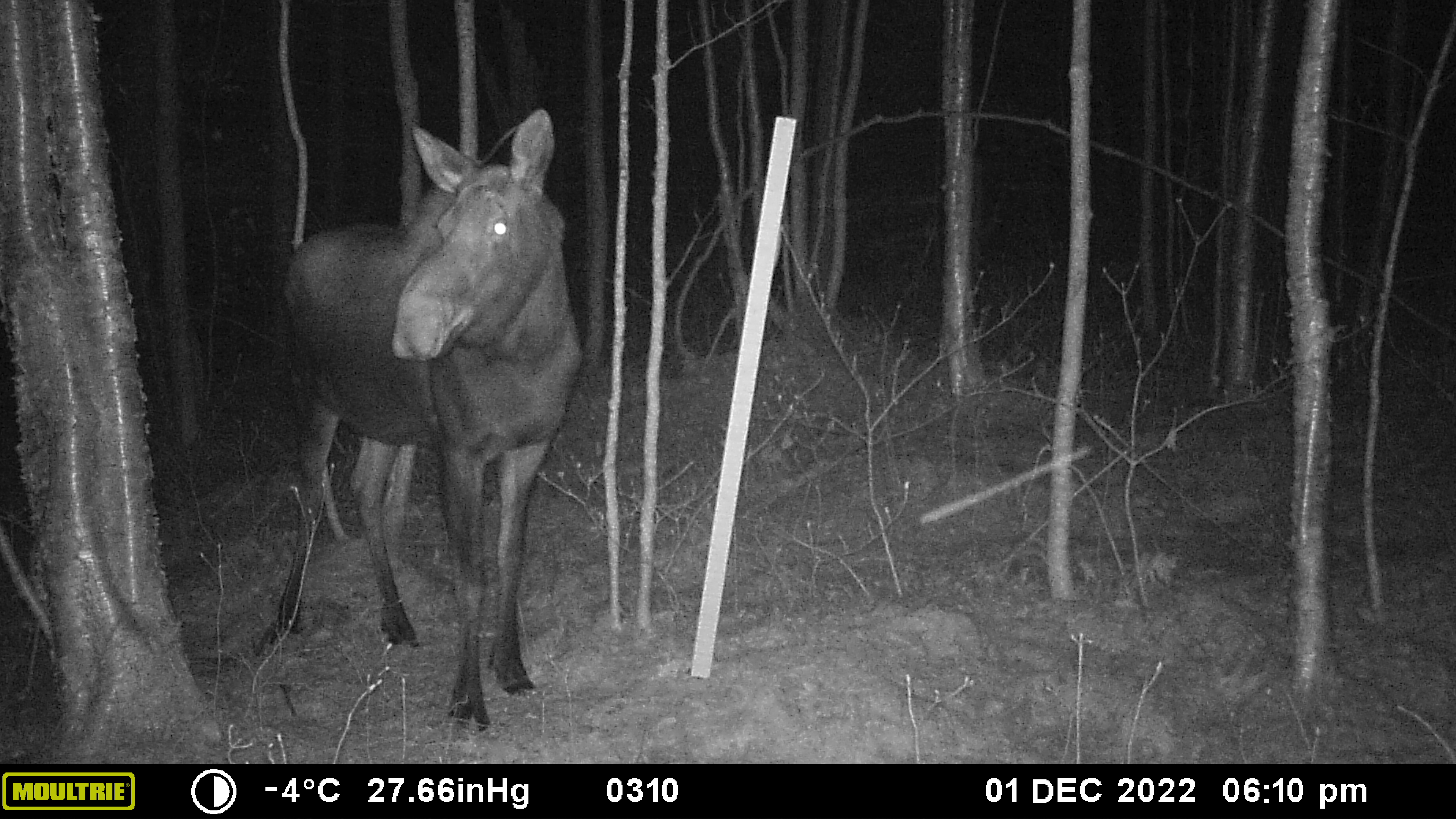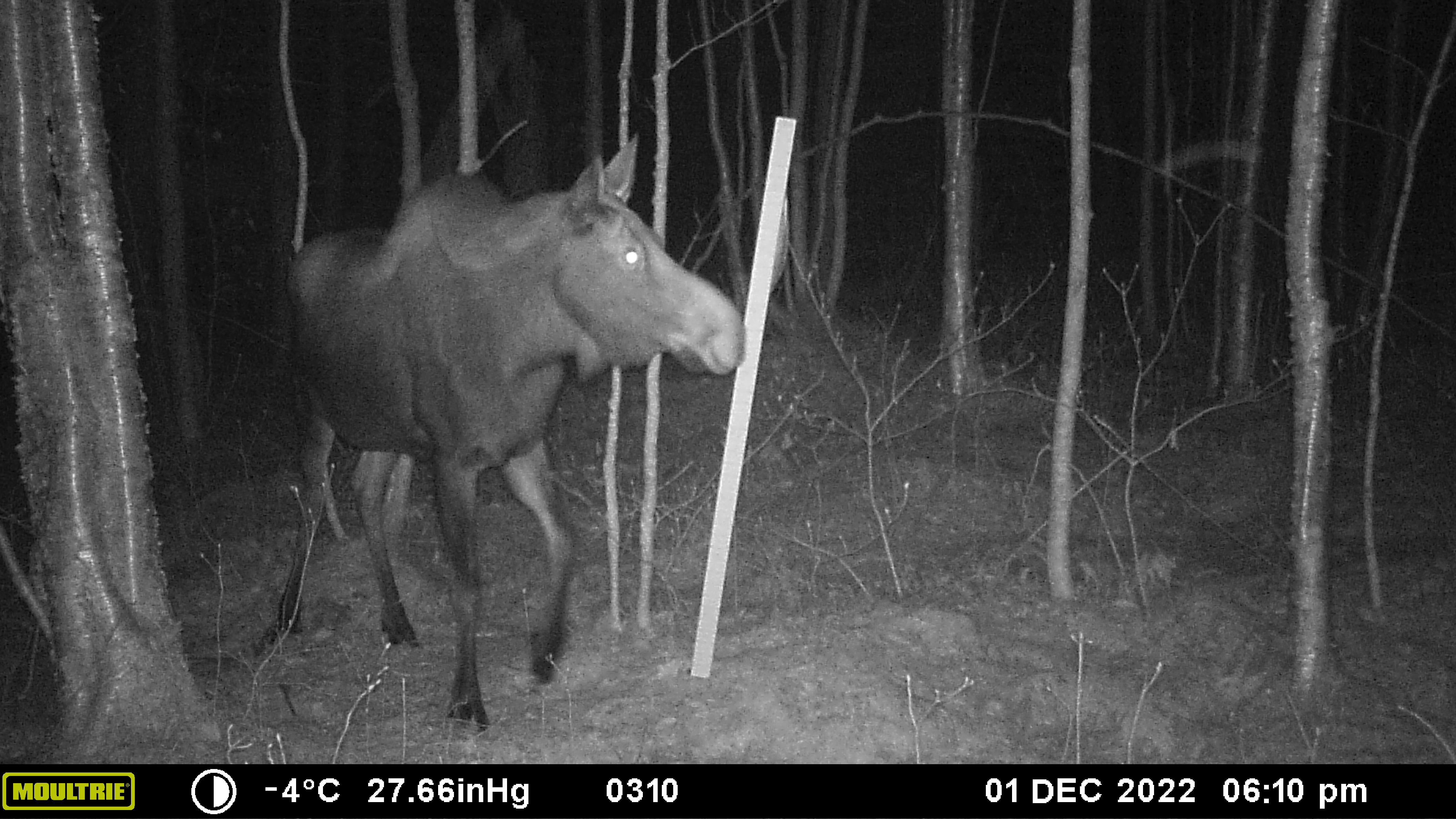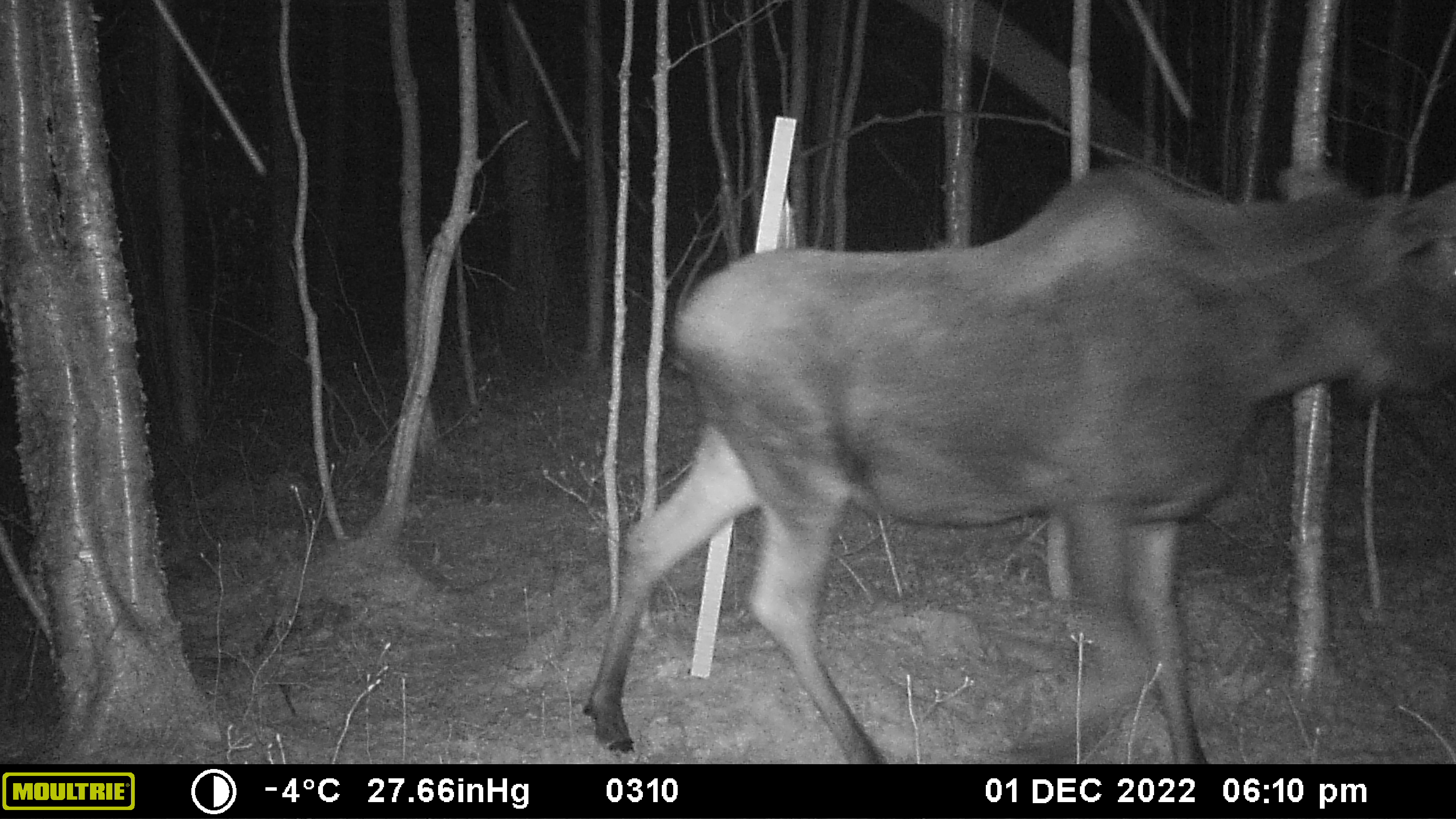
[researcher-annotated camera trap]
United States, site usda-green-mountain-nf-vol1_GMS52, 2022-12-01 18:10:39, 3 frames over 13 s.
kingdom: Animalia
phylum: Chordata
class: Mammalia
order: Artiodactyla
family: Cervidae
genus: Alces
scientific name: Alces alces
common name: moose